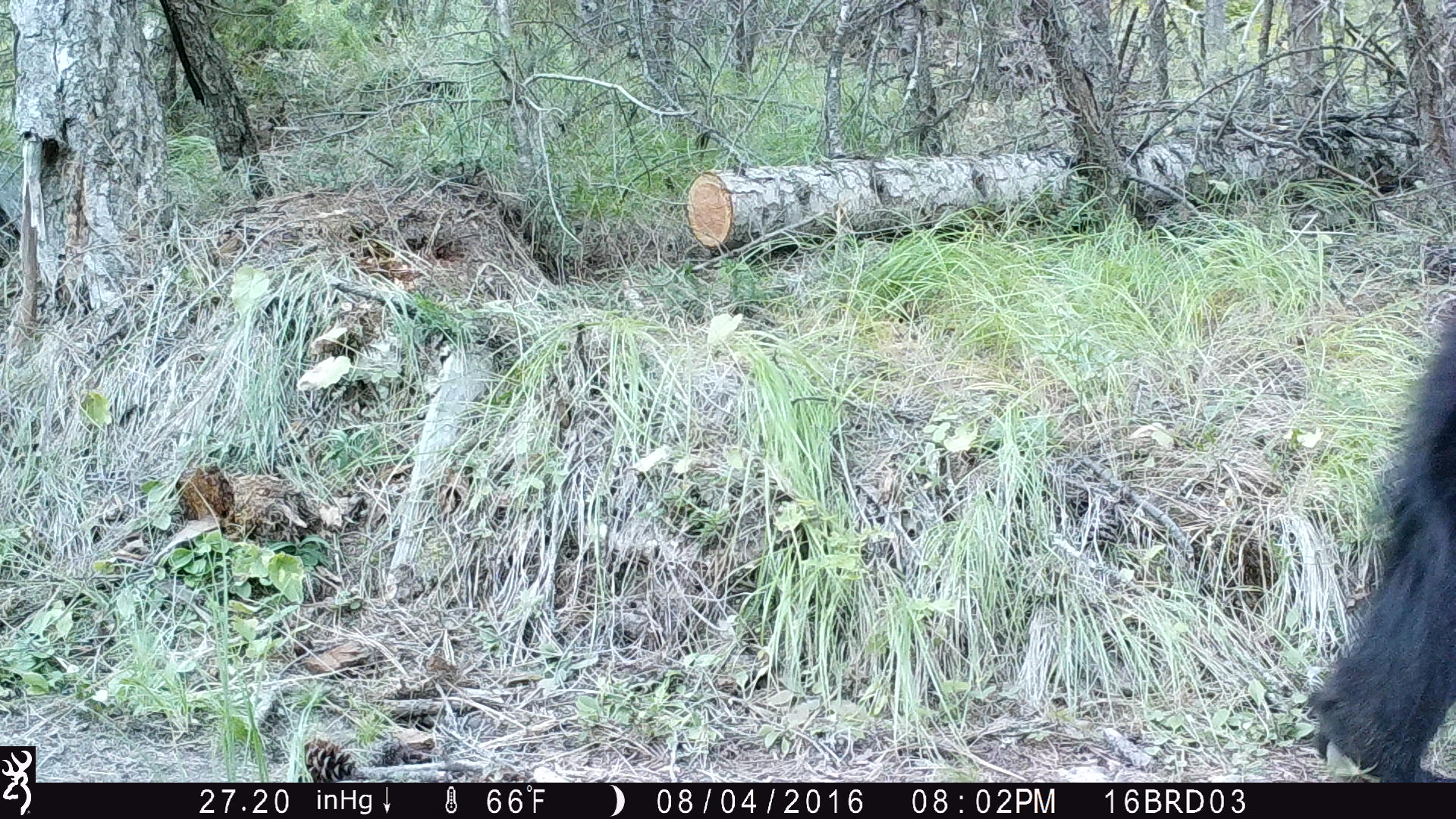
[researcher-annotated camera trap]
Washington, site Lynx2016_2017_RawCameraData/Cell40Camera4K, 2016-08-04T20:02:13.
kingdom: Animalia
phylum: Chordata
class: Mammalia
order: Carnivora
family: Ursidae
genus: Ursus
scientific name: Ursus americanus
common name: american black bear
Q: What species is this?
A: Ursus americanus (american black bear).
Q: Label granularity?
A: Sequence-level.